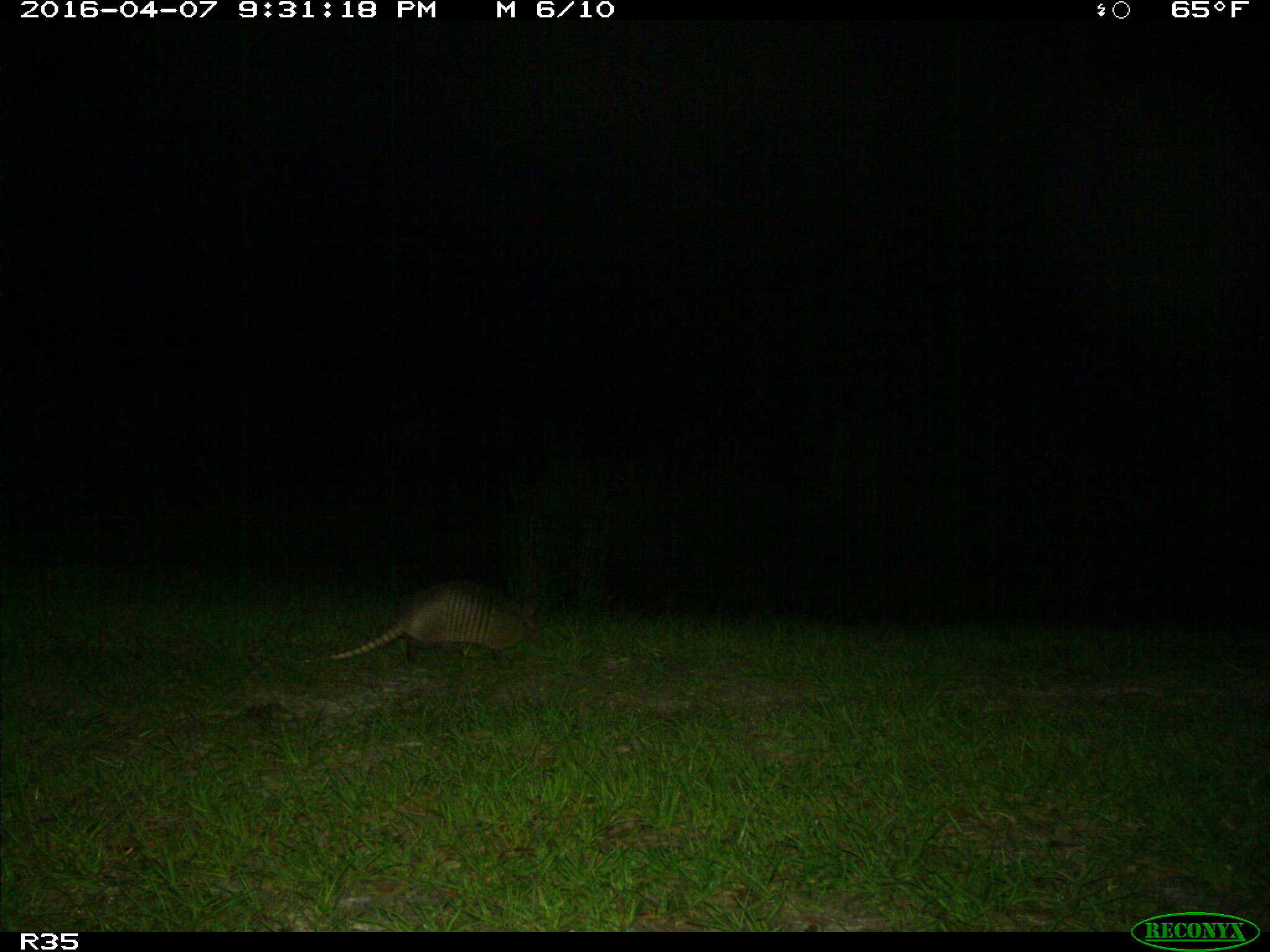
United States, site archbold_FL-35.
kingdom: Animalia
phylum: Chordata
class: Mammalia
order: Cingulata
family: Dasypodidae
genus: Dasypus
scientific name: Dasypus novemcinctus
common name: nine-banded armadillo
Dasypus novemcinctus (nine-banded armadillo).